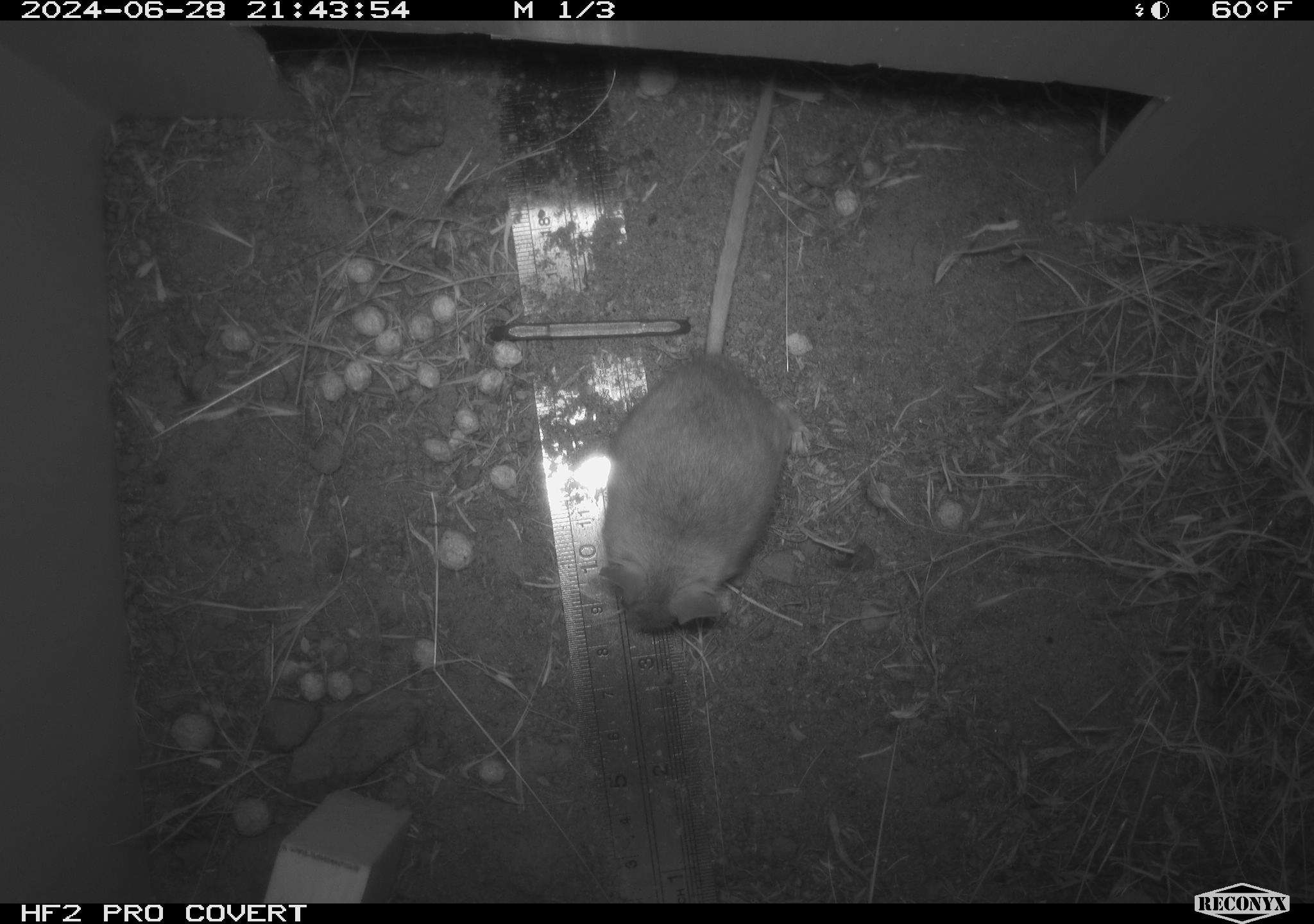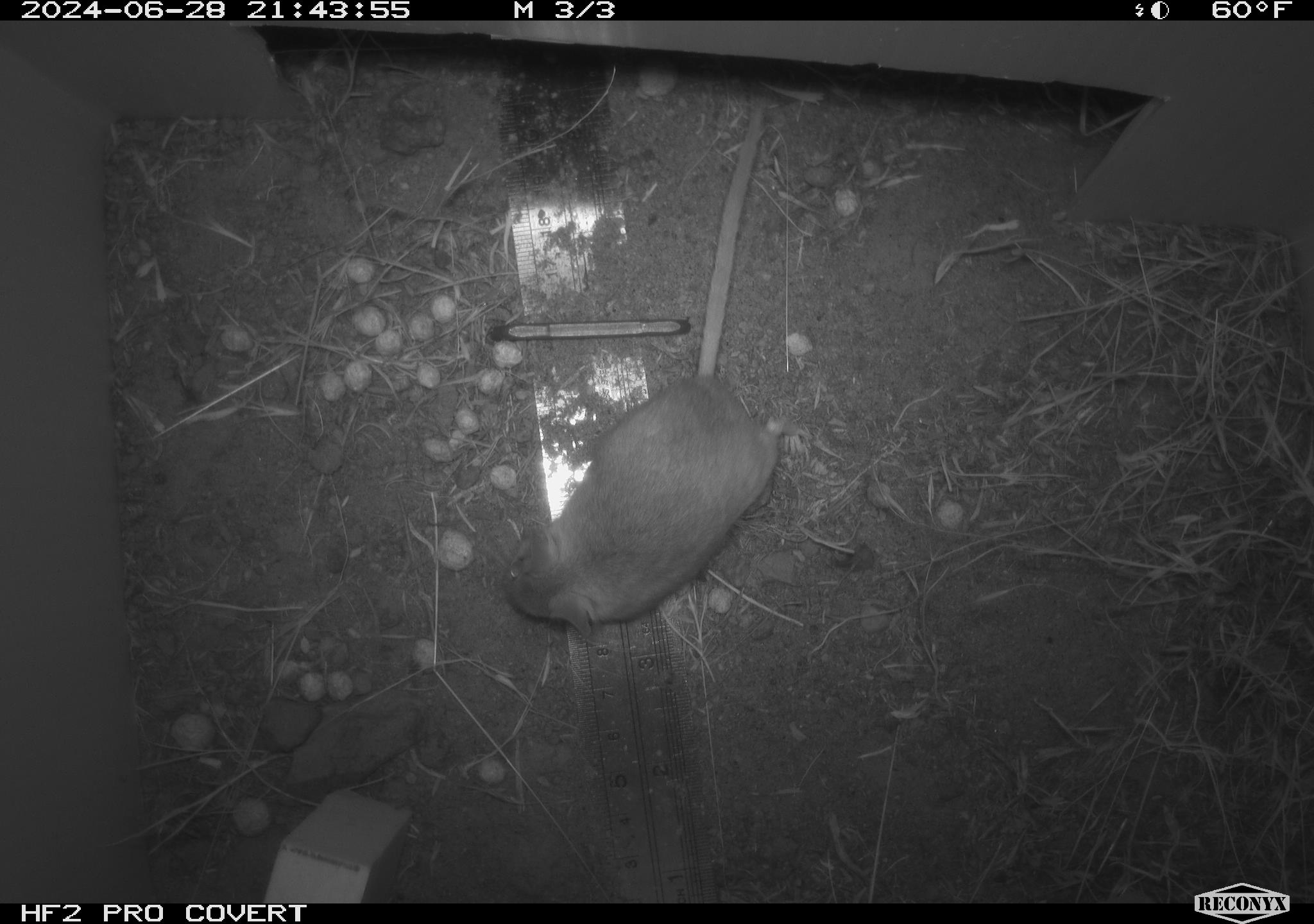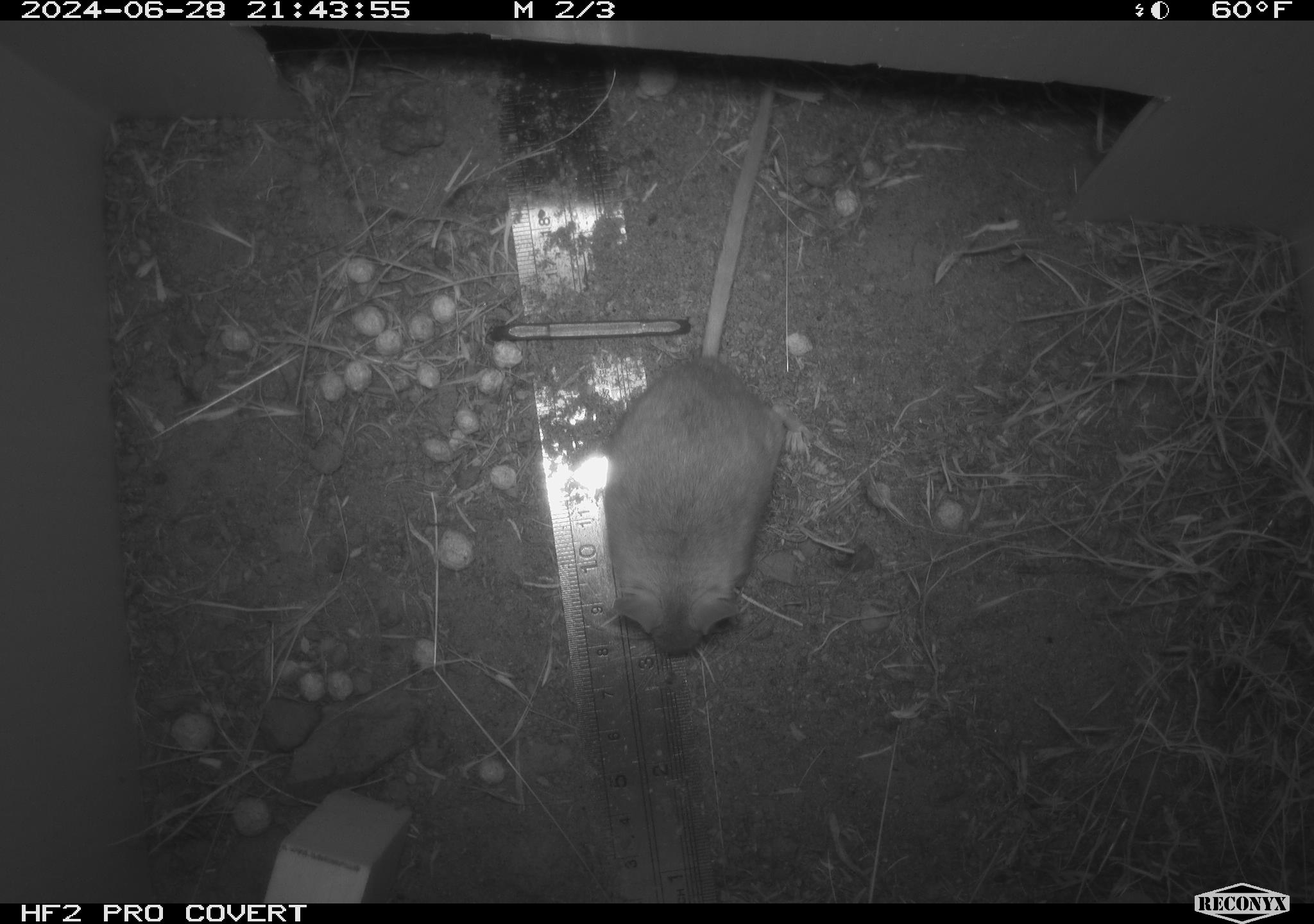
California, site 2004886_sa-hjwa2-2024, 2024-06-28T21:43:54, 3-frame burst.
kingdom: Animalia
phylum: Chordata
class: Mammalia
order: Rodentia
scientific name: Rodentia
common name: rodent